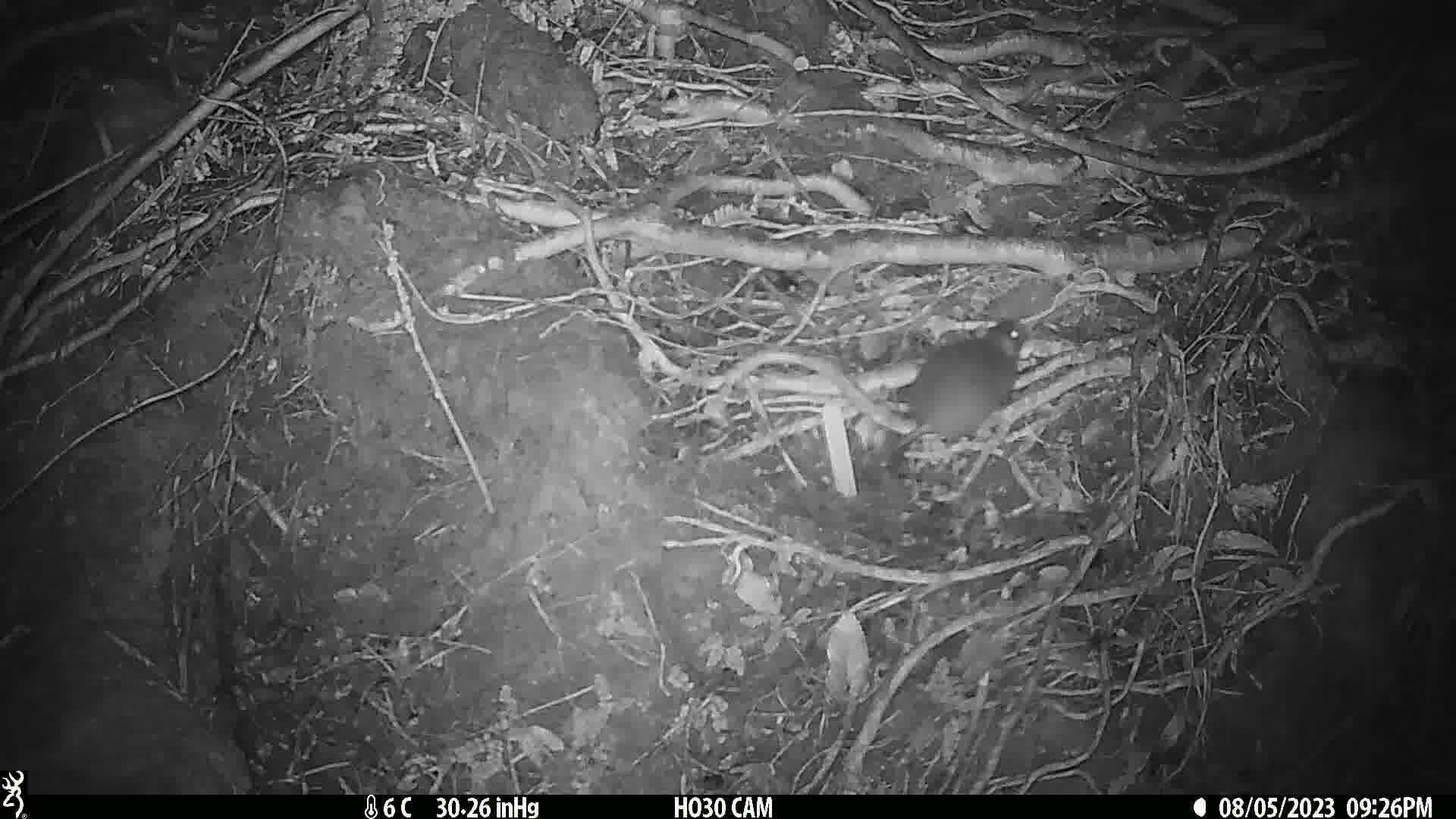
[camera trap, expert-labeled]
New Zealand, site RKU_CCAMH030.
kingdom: Animalia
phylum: Chordata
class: Mammalia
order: Rodentia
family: Muridae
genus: Rattus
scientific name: Rattus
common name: rat